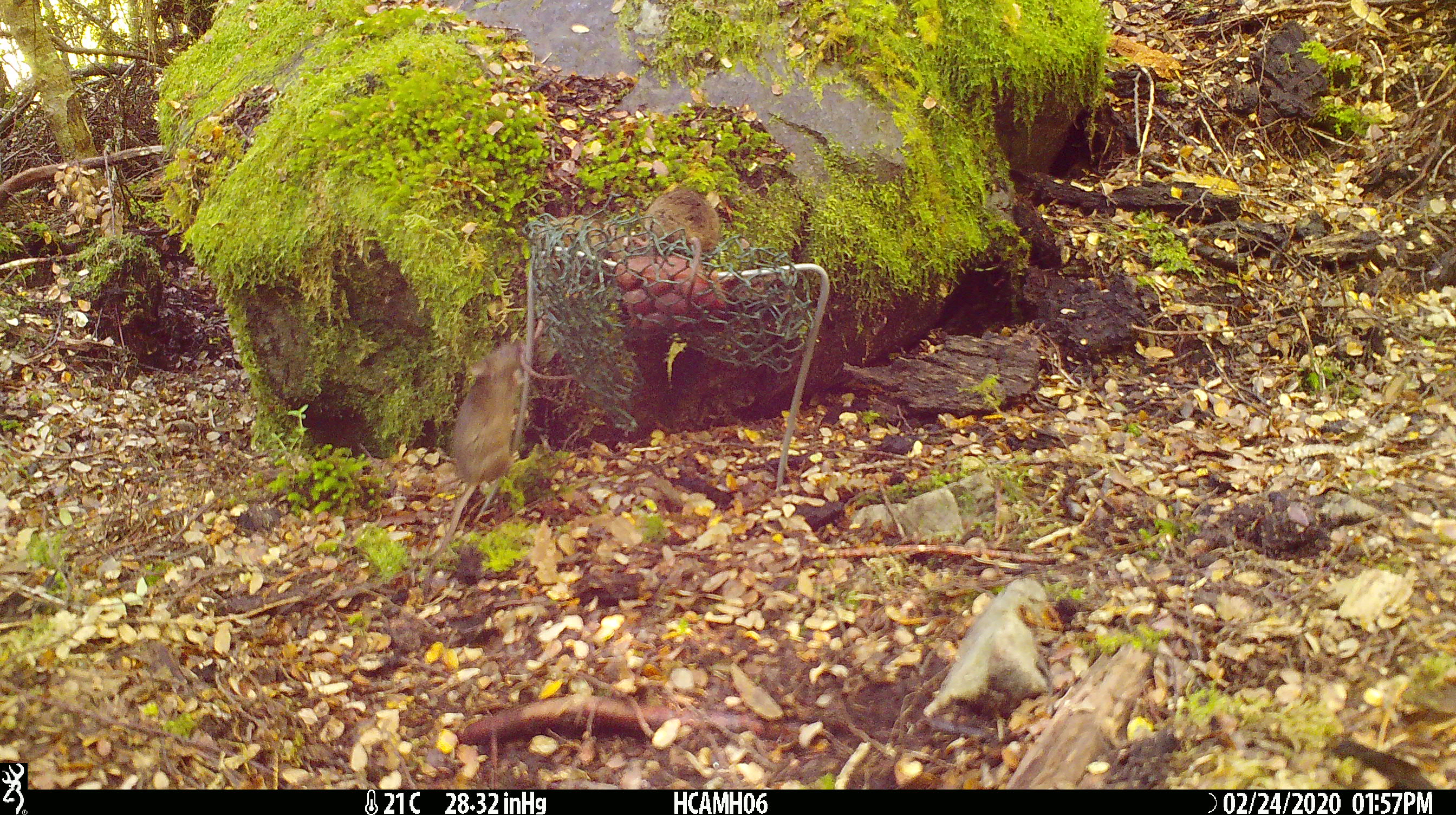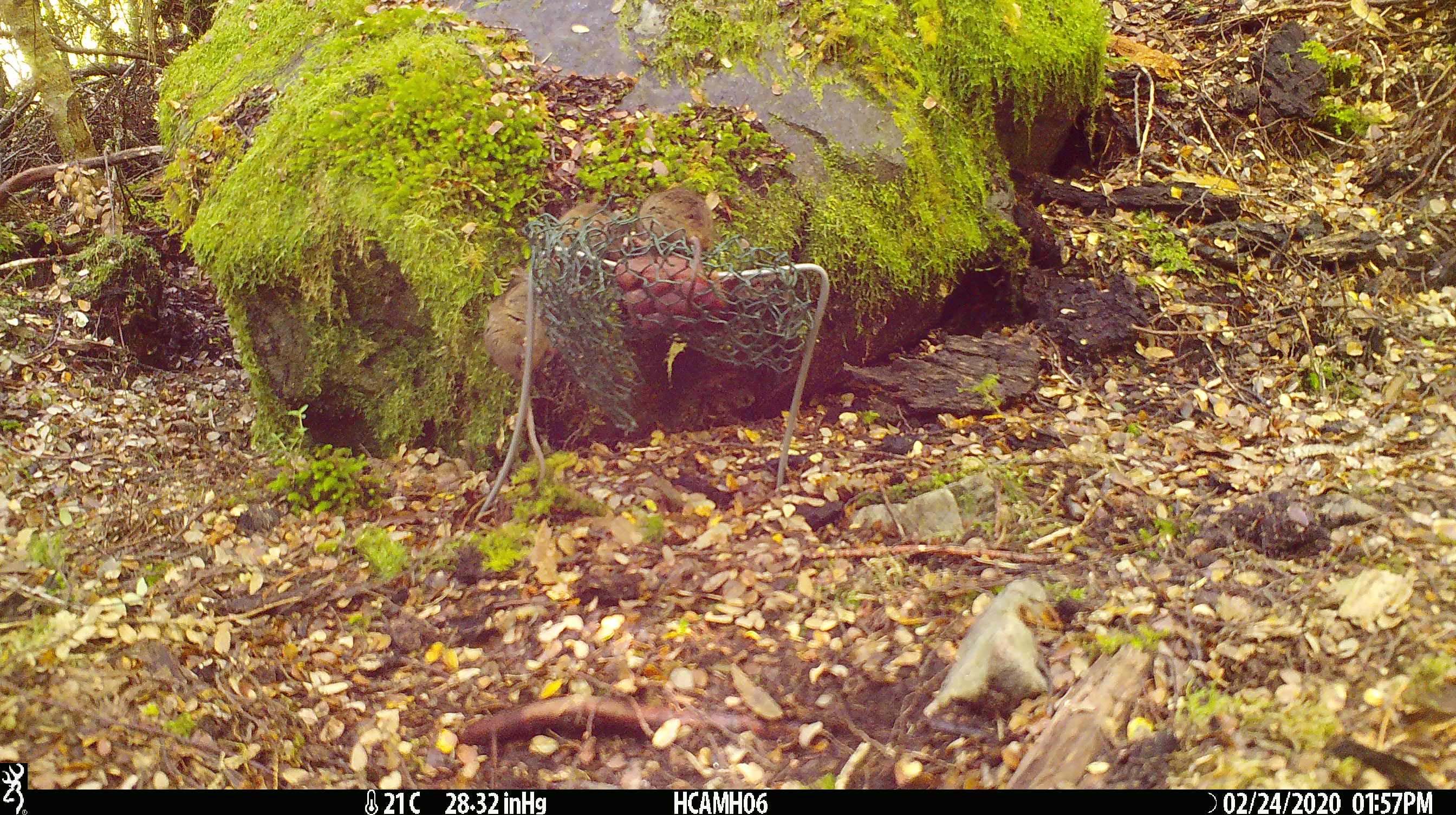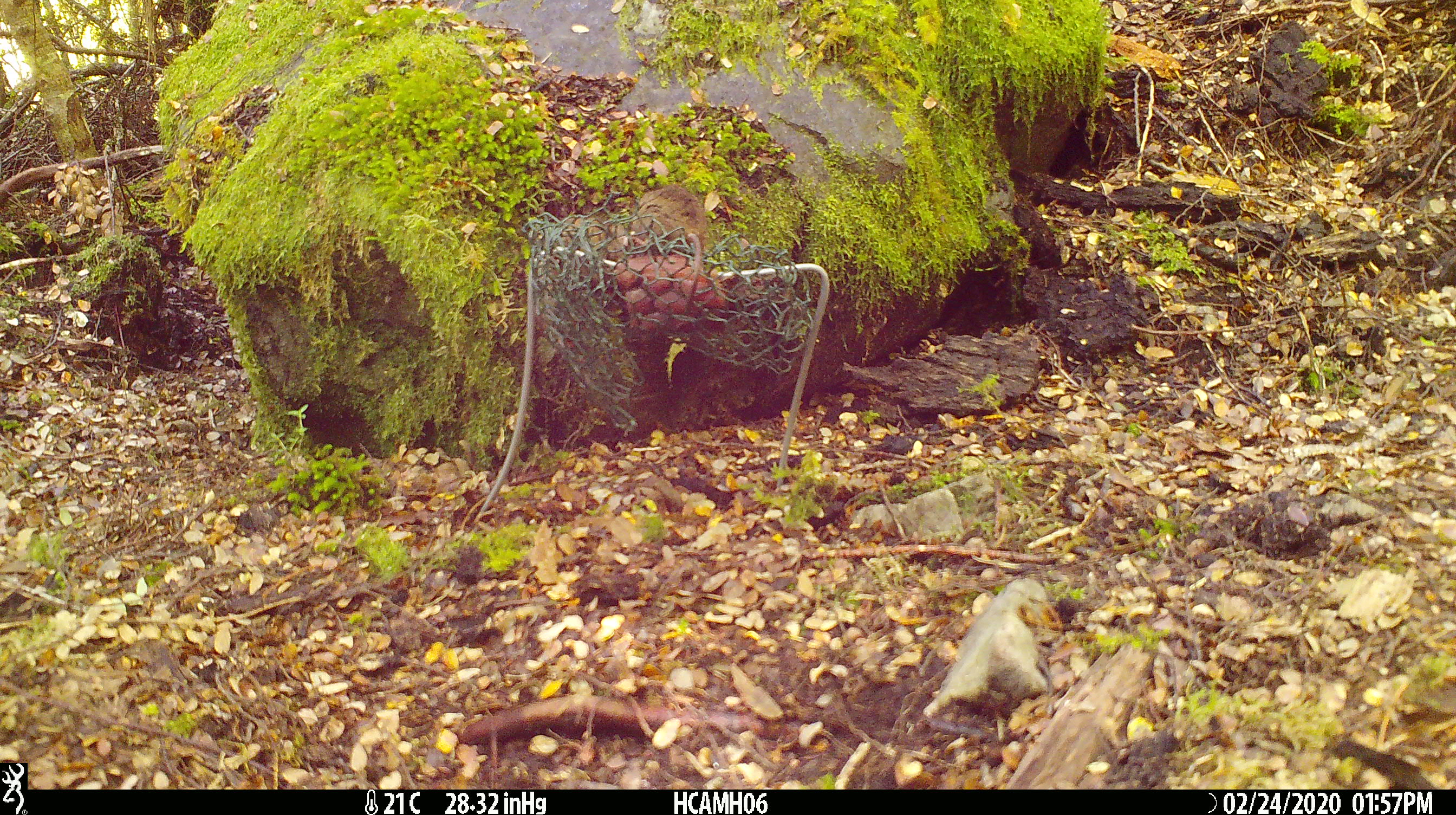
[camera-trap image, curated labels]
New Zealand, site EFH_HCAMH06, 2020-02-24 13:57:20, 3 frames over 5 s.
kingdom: Animalia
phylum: Chordata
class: Mammalia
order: Rodentia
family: Muridae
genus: Mus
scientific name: Mus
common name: mouse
Mouse (Mus).